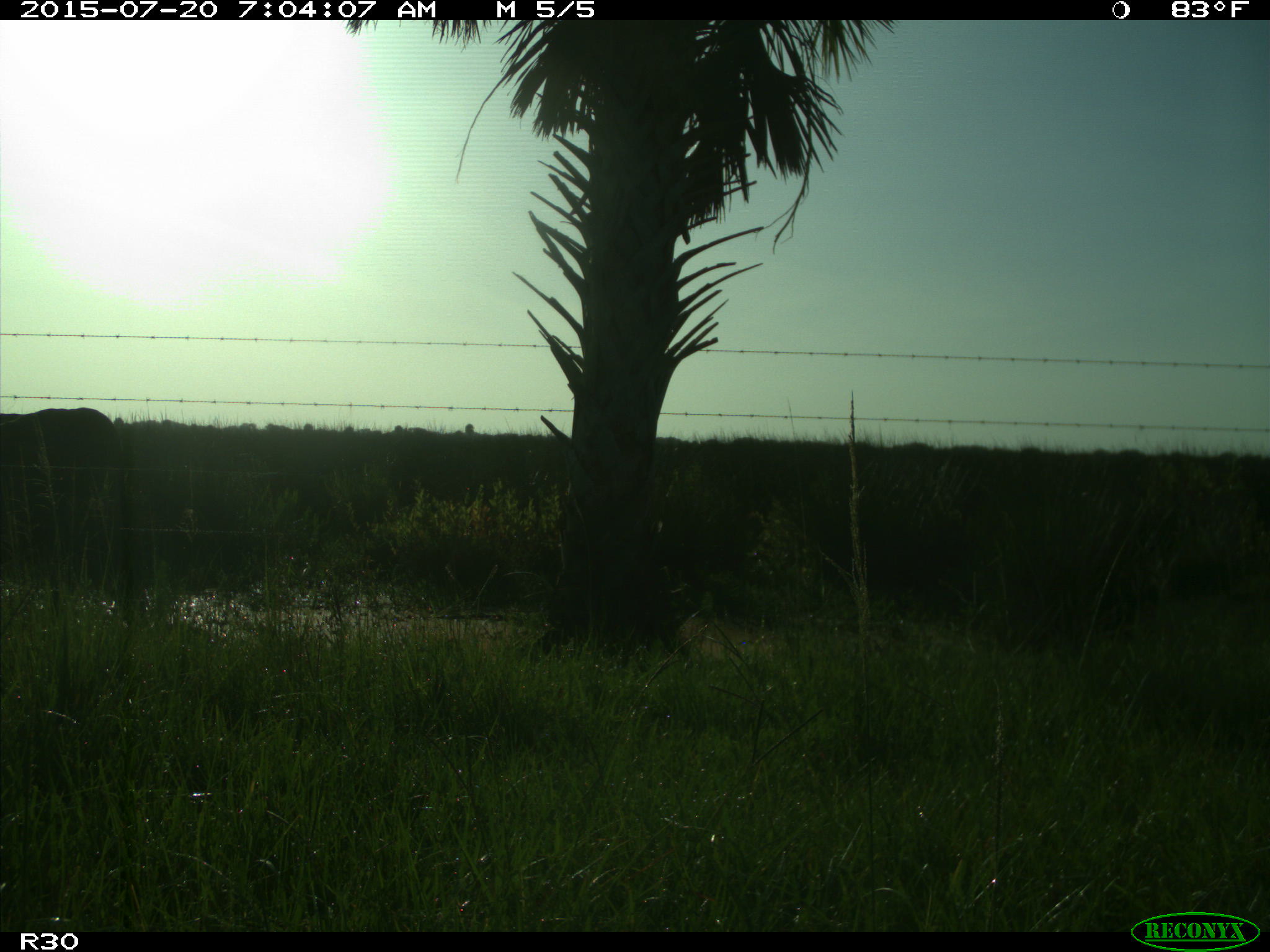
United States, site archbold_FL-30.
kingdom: Animalia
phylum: Chordata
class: Mammalia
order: Artiodactyla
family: Bovidae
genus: Bos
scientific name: Bos taurus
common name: domestic cow